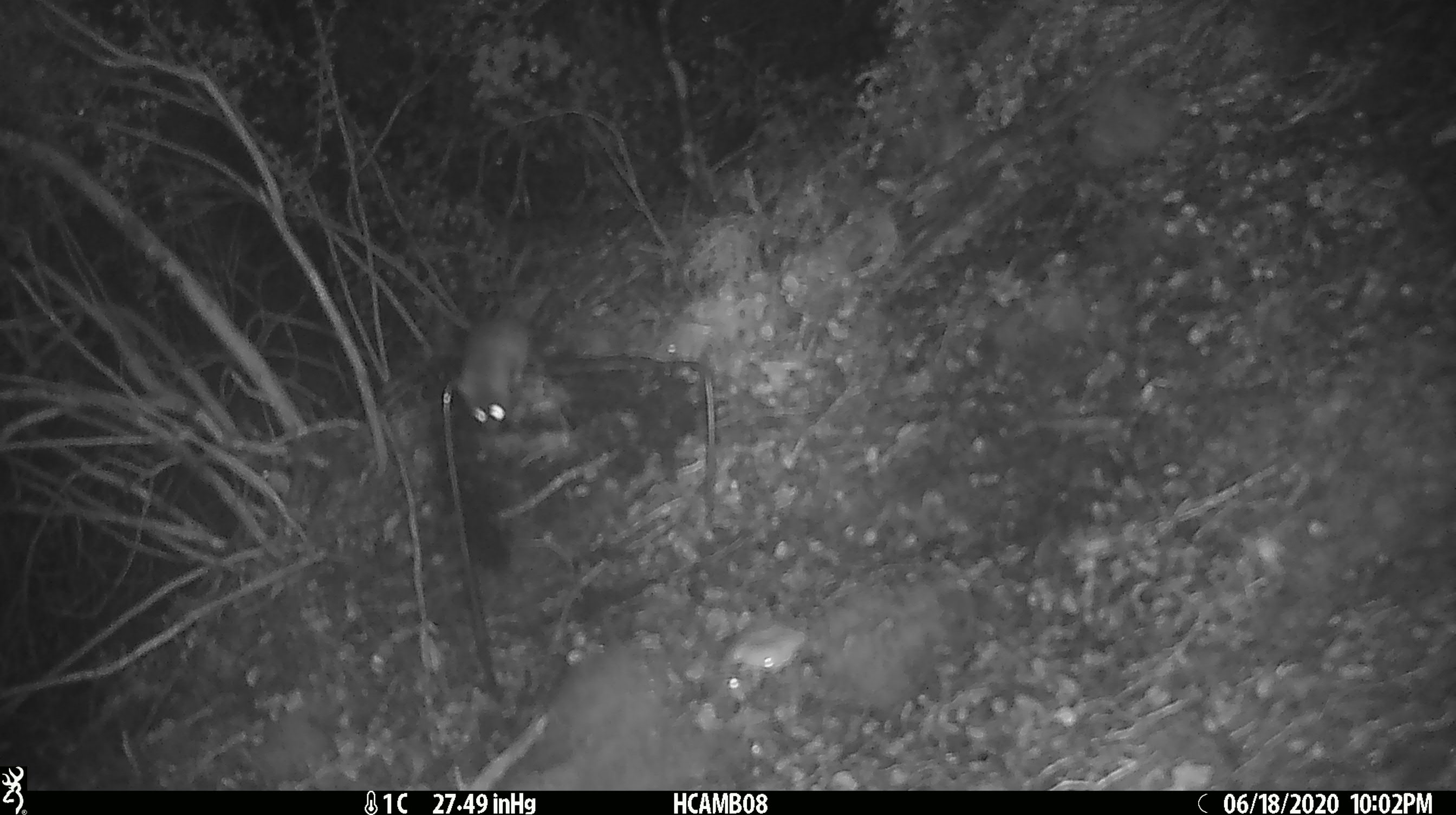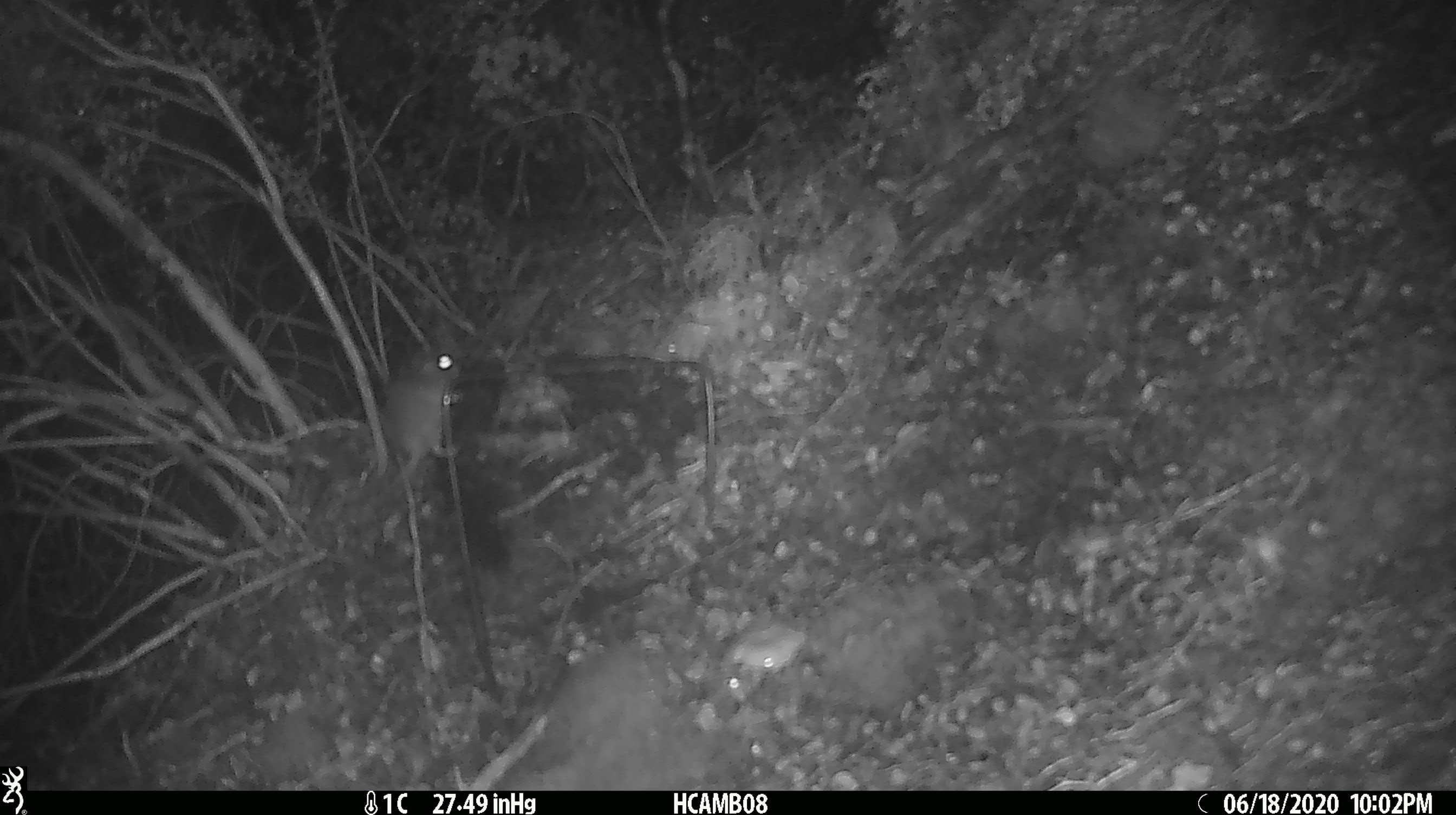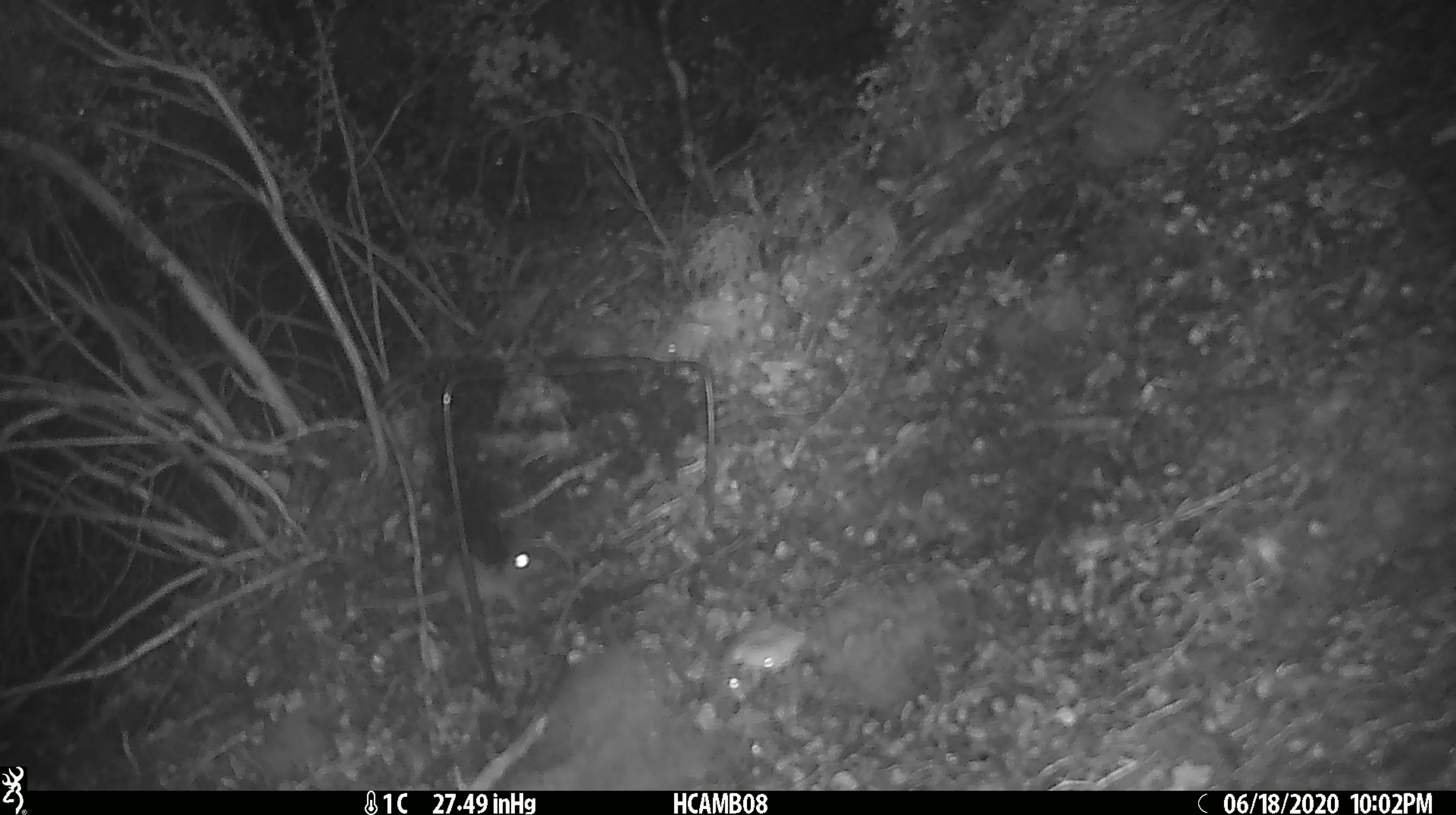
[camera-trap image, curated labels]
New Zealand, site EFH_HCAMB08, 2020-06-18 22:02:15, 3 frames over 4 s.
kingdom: Animalia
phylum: Chordata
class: Mammalia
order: Rodentia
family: Muridae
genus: Mus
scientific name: Mus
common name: mouse